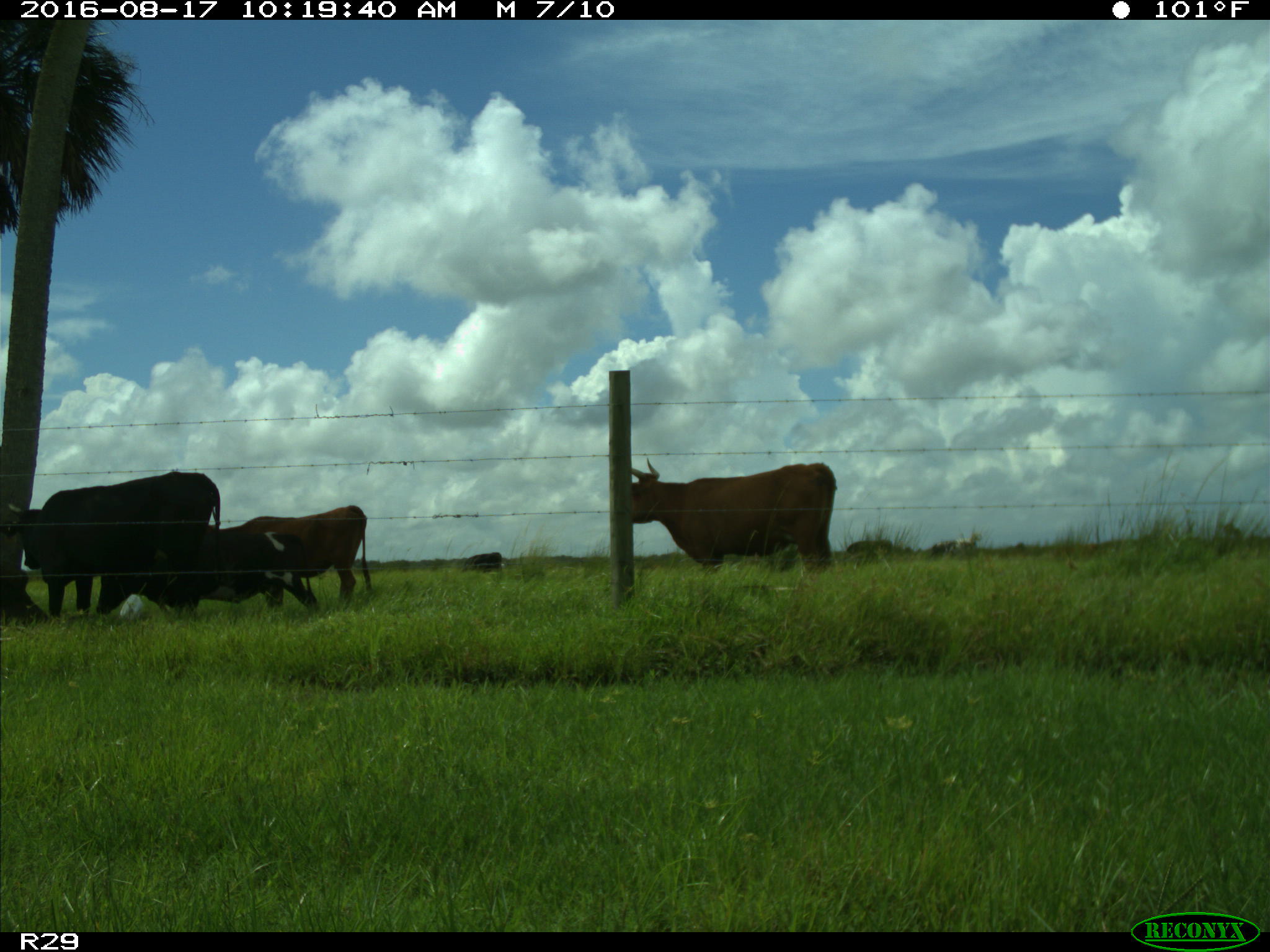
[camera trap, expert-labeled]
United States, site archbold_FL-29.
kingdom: Animalia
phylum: Chordata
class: Mammalia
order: Artiodactyla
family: Bovidae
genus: Bos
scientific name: Bos taurus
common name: domestic cow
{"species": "Bos taurus (domestic cow)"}